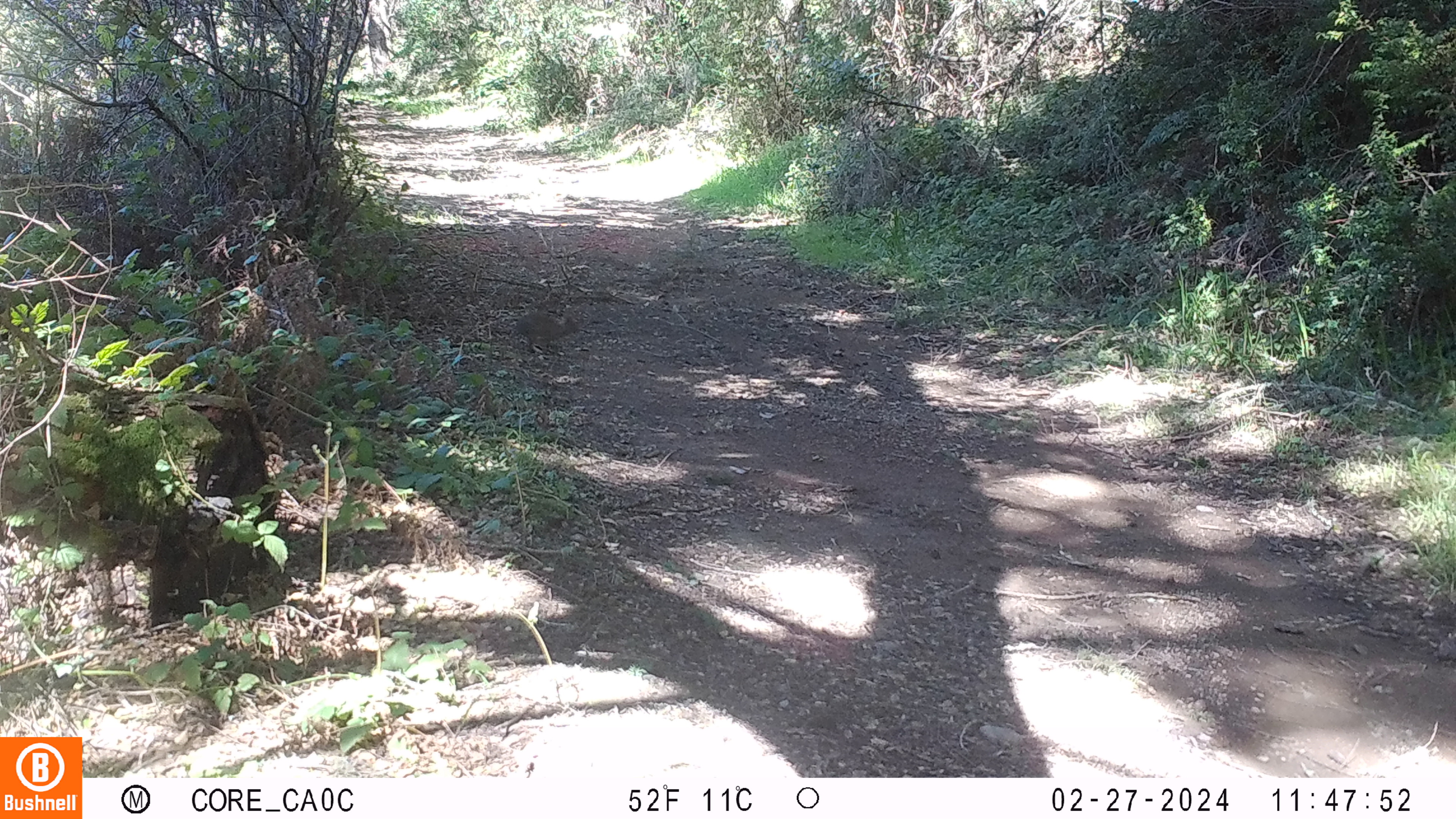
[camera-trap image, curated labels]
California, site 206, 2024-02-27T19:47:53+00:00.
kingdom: Animalia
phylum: Chordata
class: Mammalia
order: Rodentia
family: Sciuridae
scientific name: Sciuridae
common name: squirrel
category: unknown squirrel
Unknown squirrel (squirrel) (Sciuridae).